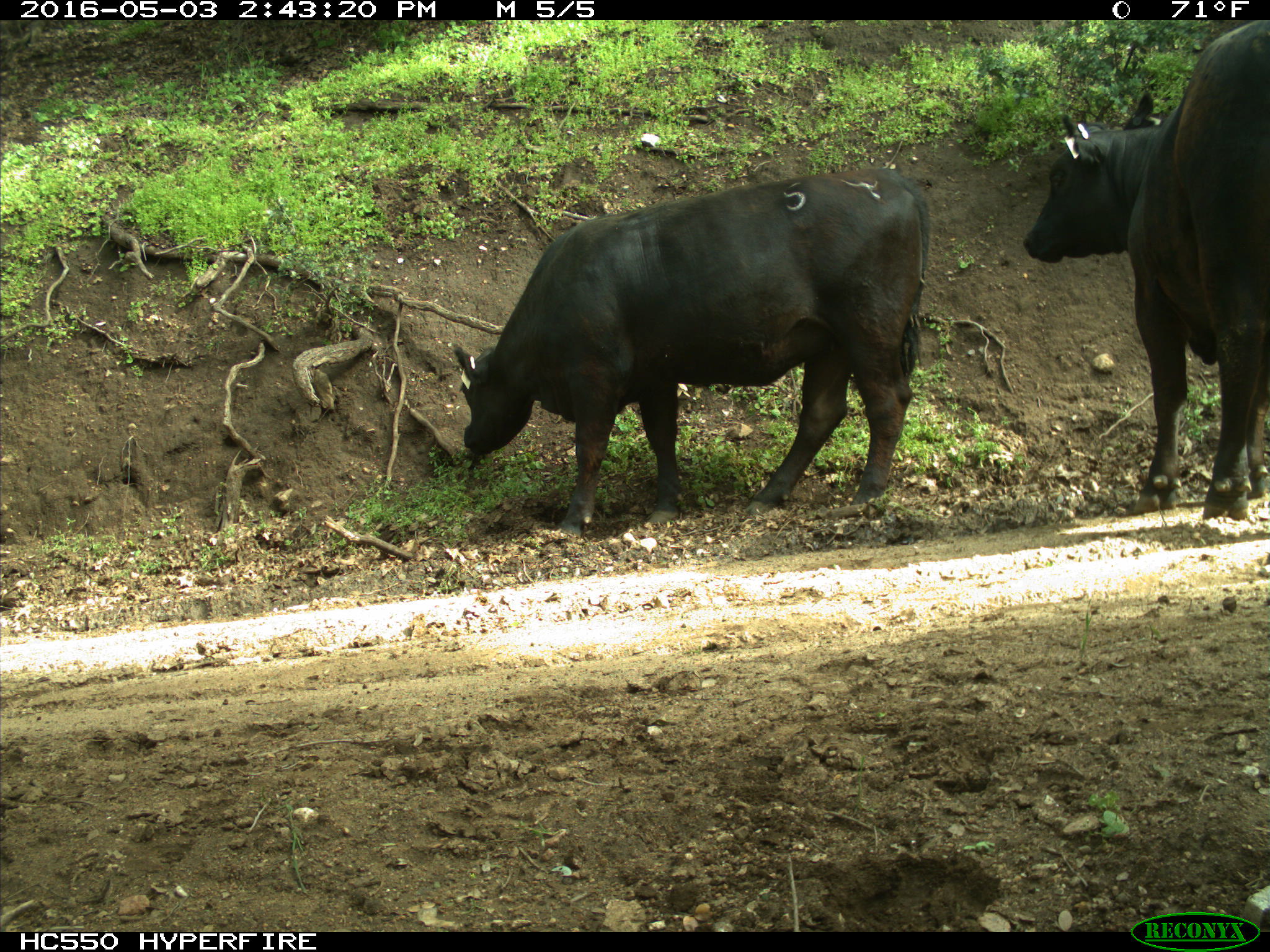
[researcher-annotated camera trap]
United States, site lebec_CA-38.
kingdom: Animalia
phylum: Chordata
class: Mammalia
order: Artiodactyla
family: Bovidae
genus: Bos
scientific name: Bos taurus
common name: domestic cow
Bos taurus (domestic cow).